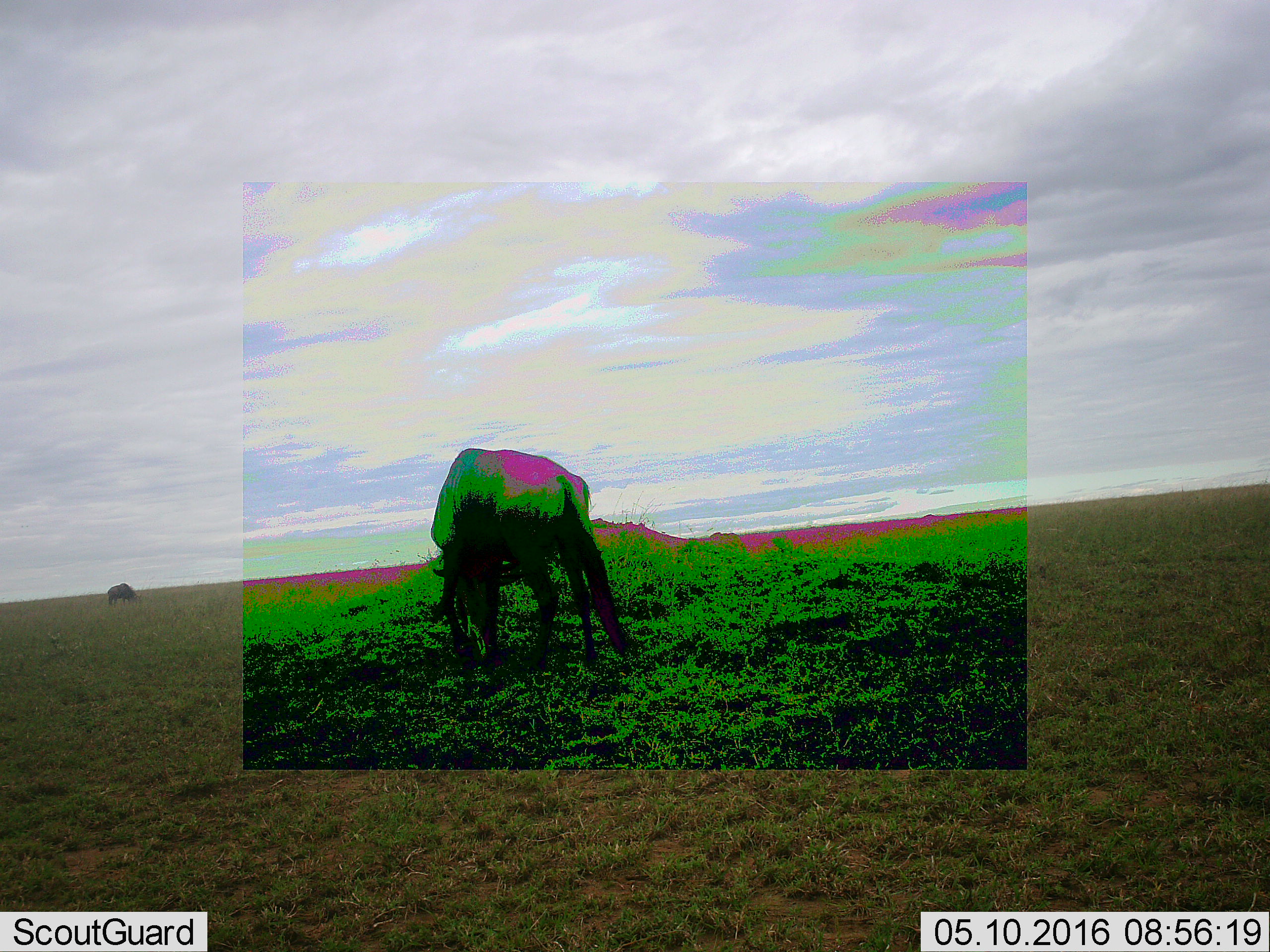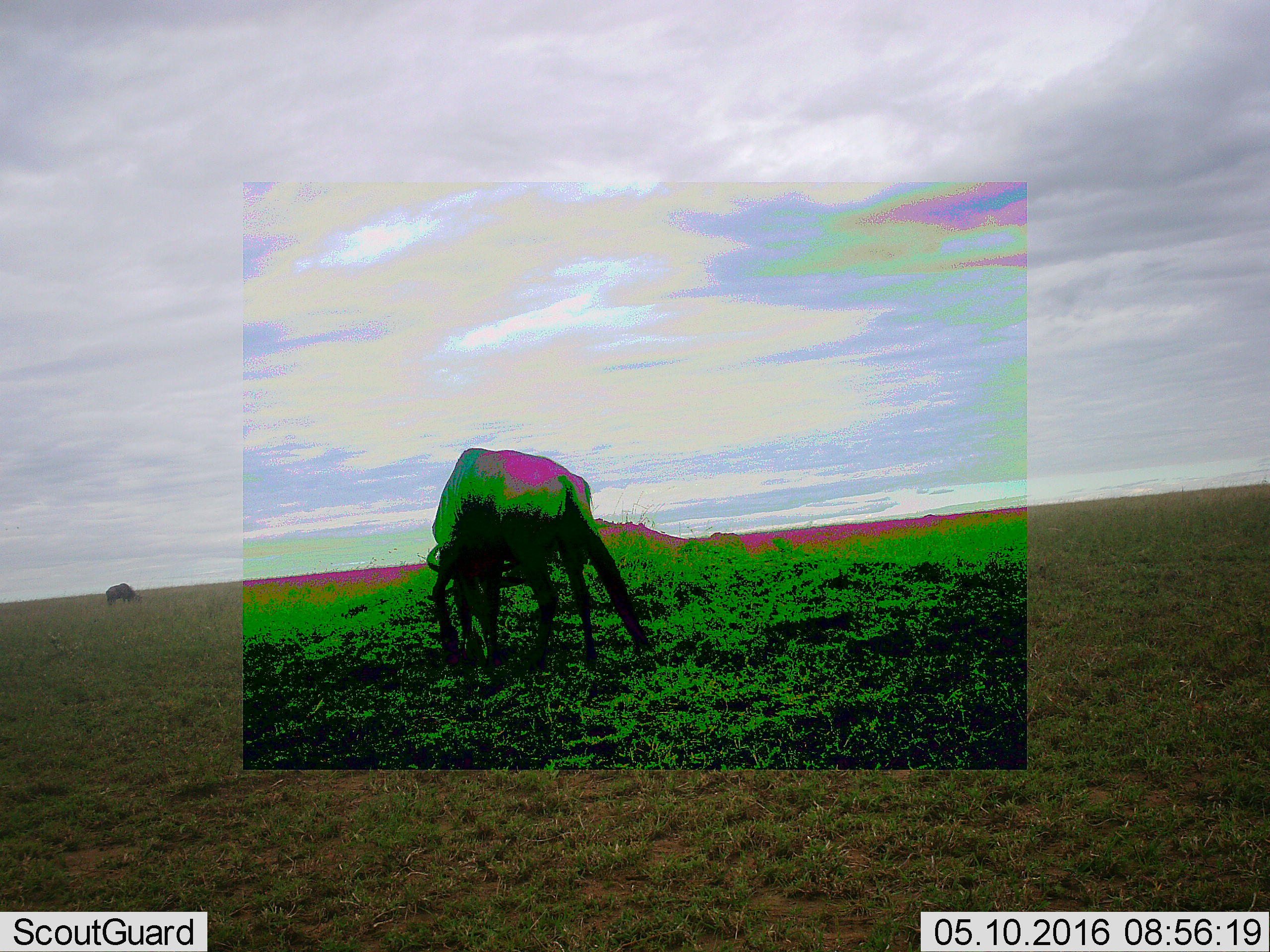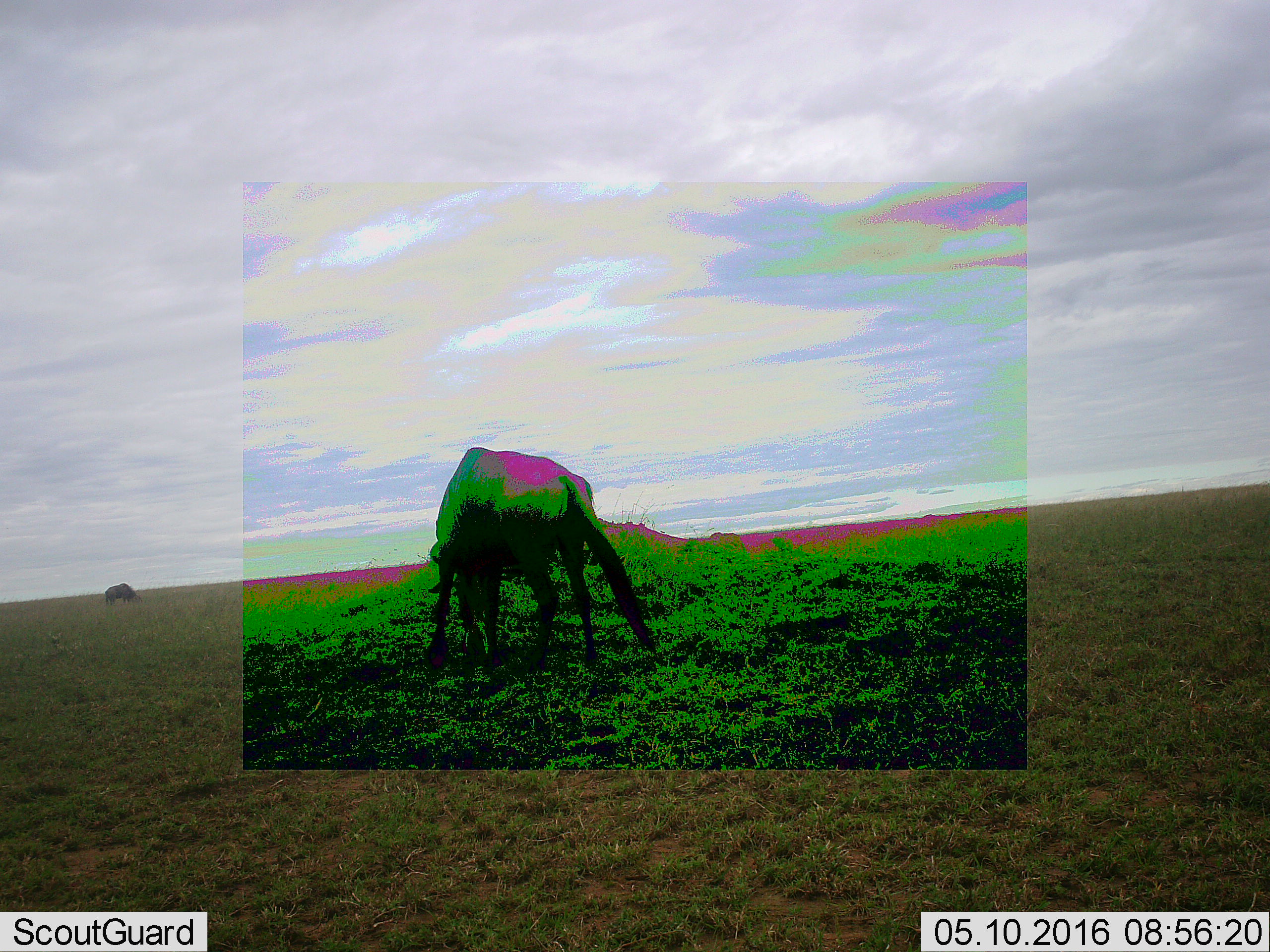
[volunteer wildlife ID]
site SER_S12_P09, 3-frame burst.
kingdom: Animalia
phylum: Chordata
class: Mammalia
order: Artiodactyla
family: Bovidae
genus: Connochaetes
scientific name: Connochaetes taurinus taurinus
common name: blue wildebeest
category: wildebeestblue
Wildebeestblue (blue wildebeest) (Connochaetes taurinus taurinus), count 2. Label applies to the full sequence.